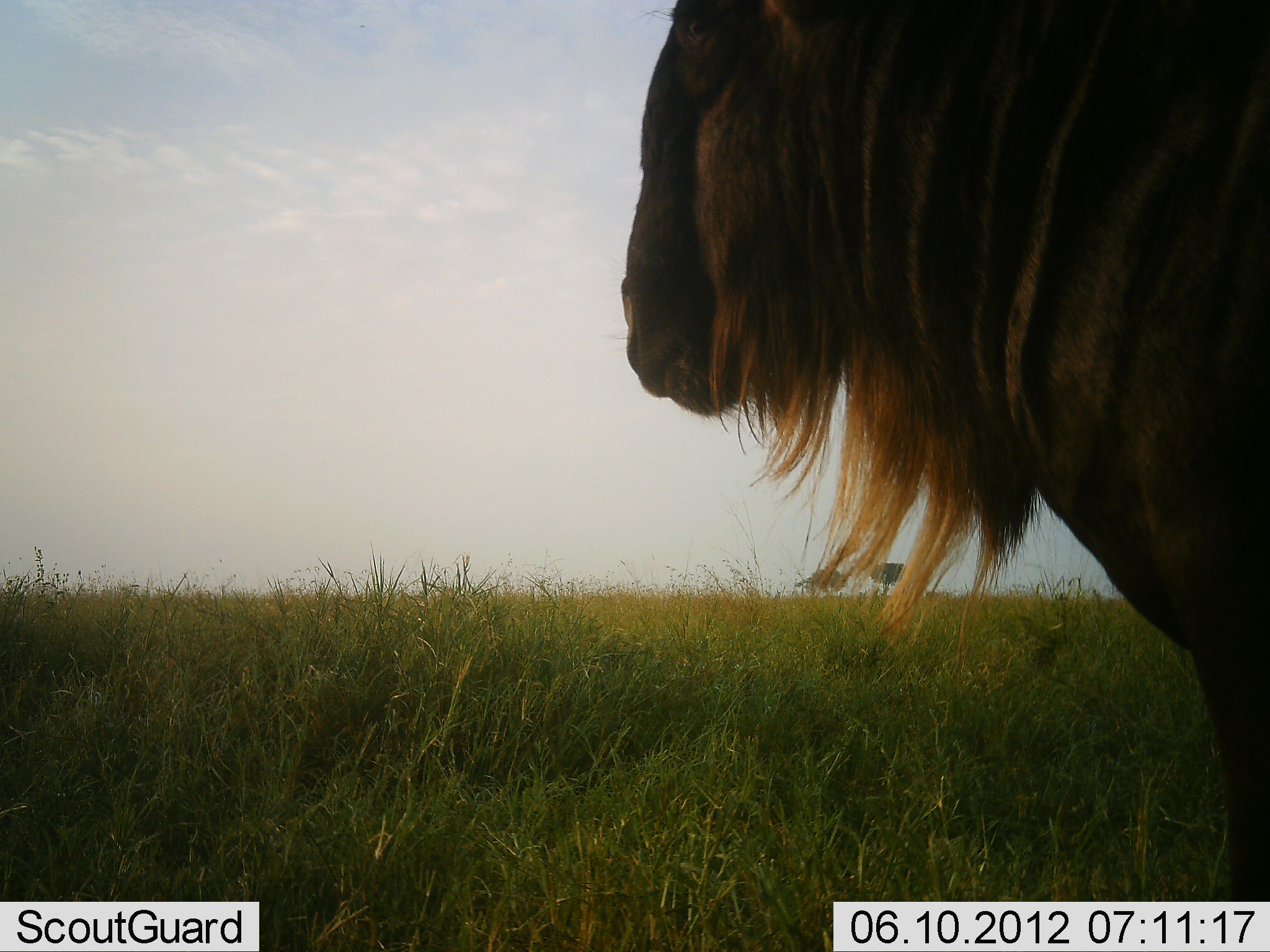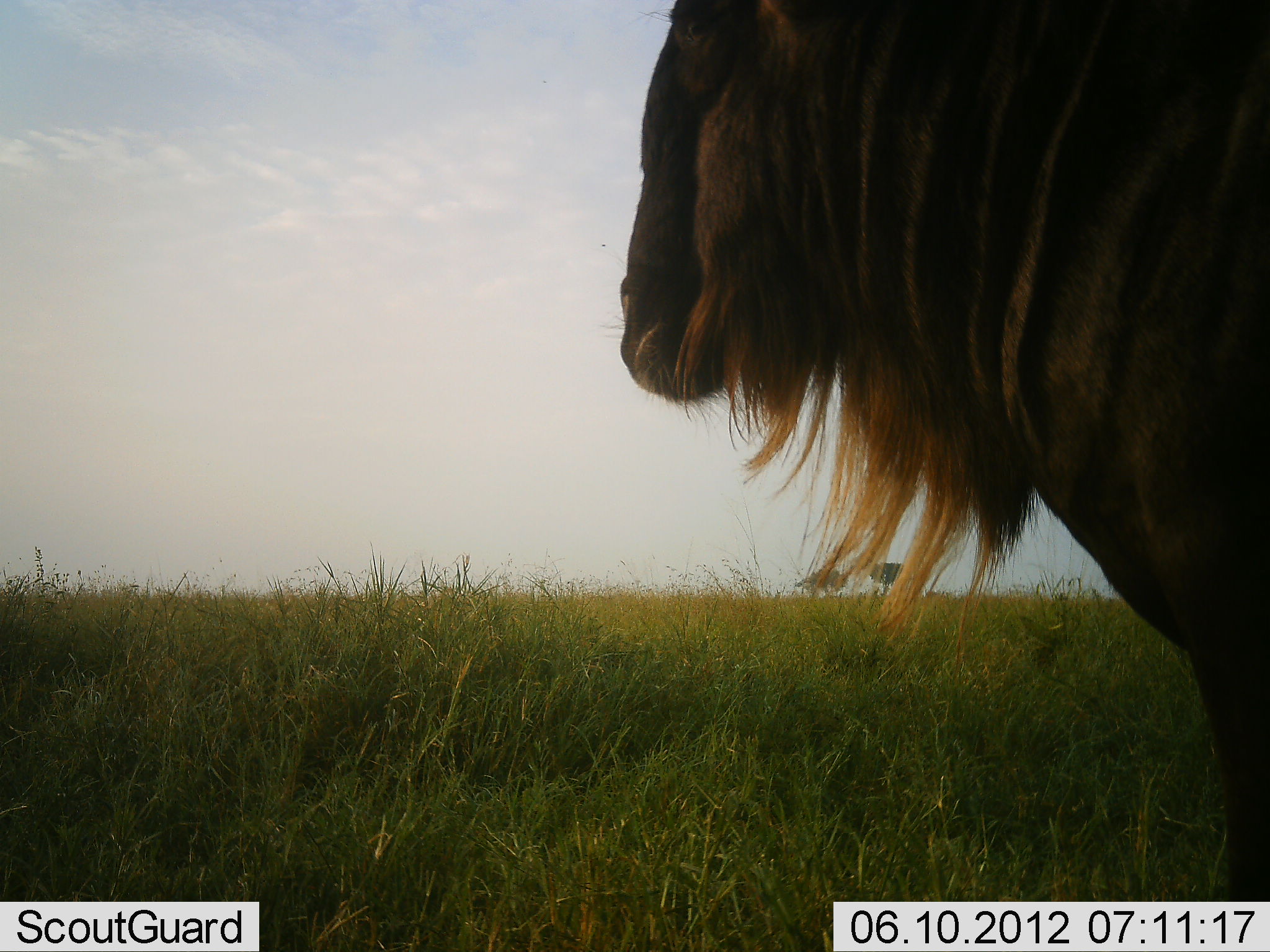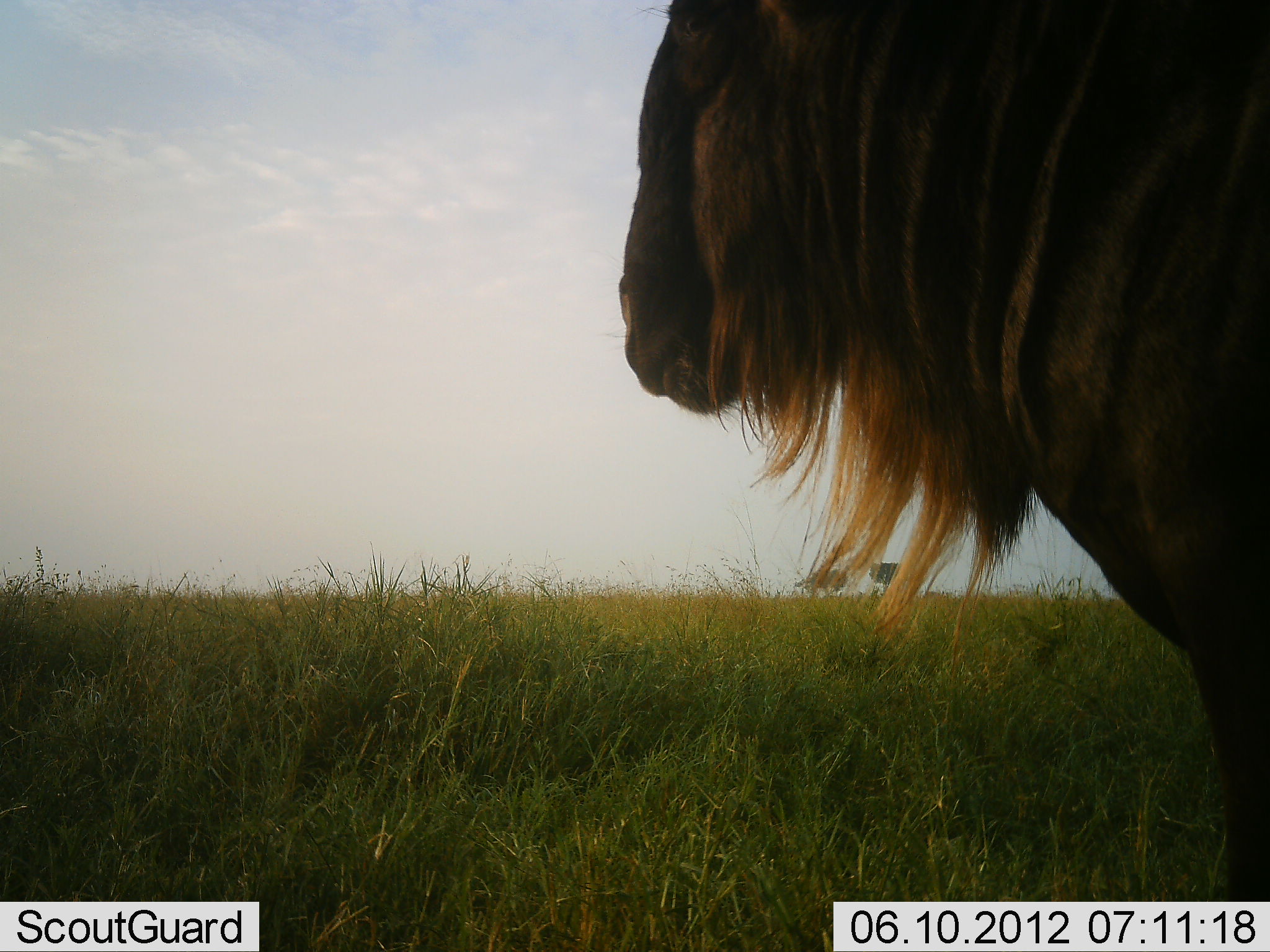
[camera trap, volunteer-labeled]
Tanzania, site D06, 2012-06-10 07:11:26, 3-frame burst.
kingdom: Animalia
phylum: Chordata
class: Mammalia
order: Artiodactyla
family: Bovidae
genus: Connochaetes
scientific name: Connochaetes taurinus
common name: blue wildebeest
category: wildebeest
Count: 1.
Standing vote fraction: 80%.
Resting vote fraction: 0%.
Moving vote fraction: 0%.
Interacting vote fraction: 0%.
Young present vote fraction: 0%.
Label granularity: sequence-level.